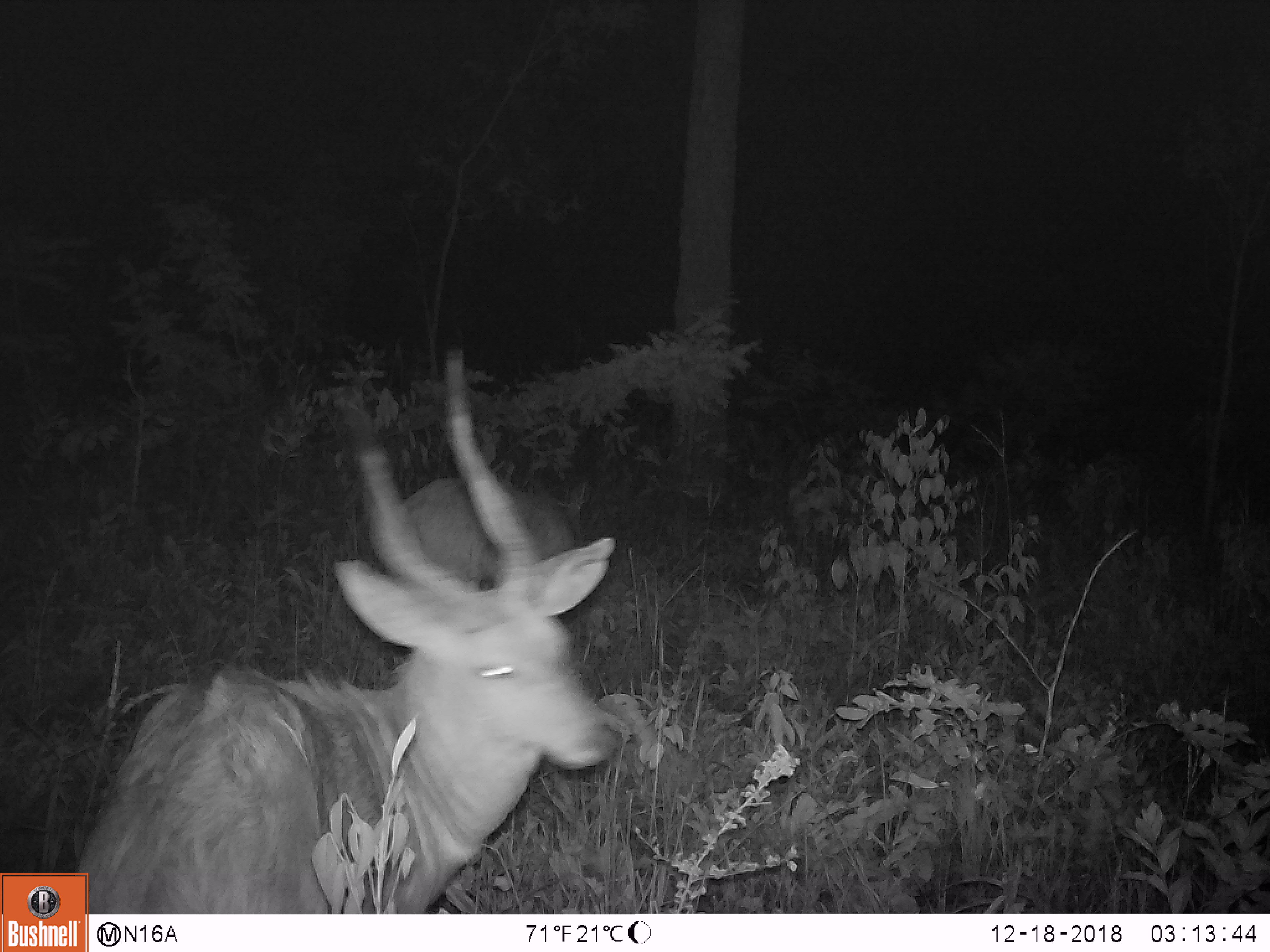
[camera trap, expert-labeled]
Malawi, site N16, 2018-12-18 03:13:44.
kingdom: Animalia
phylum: Chordata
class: Mammalia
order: Artiodactyla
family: Bovidae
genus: Tragelaphus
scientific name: Tragelaphus sylvaticus sylvaticus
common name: cape bushbuck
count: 2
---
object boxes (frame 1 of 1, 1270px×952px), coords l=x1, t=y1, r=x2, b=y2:
cape bushbuck: l=91, t=346, r=622, b=911; l=375, t=478, r=609, b=587